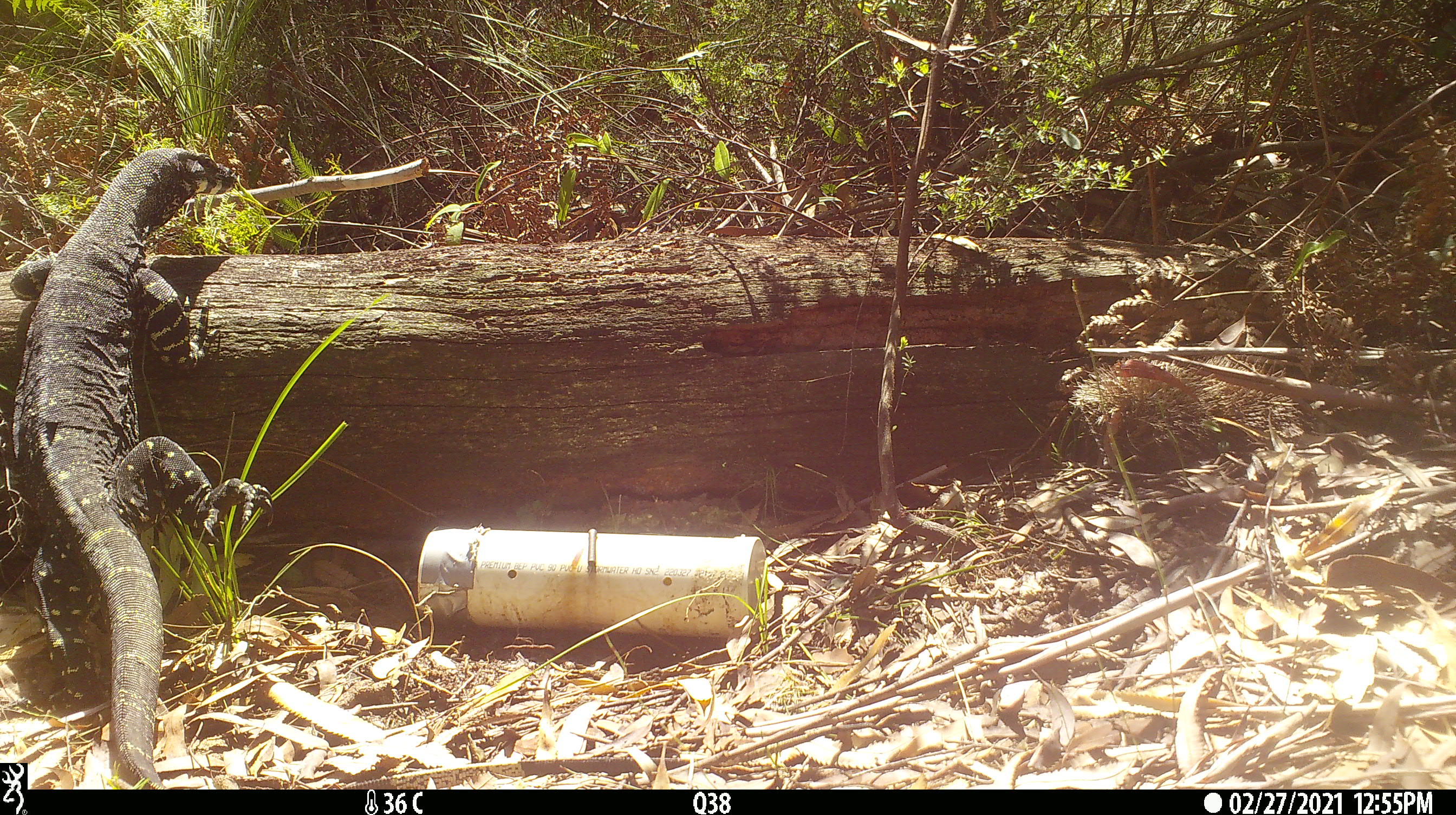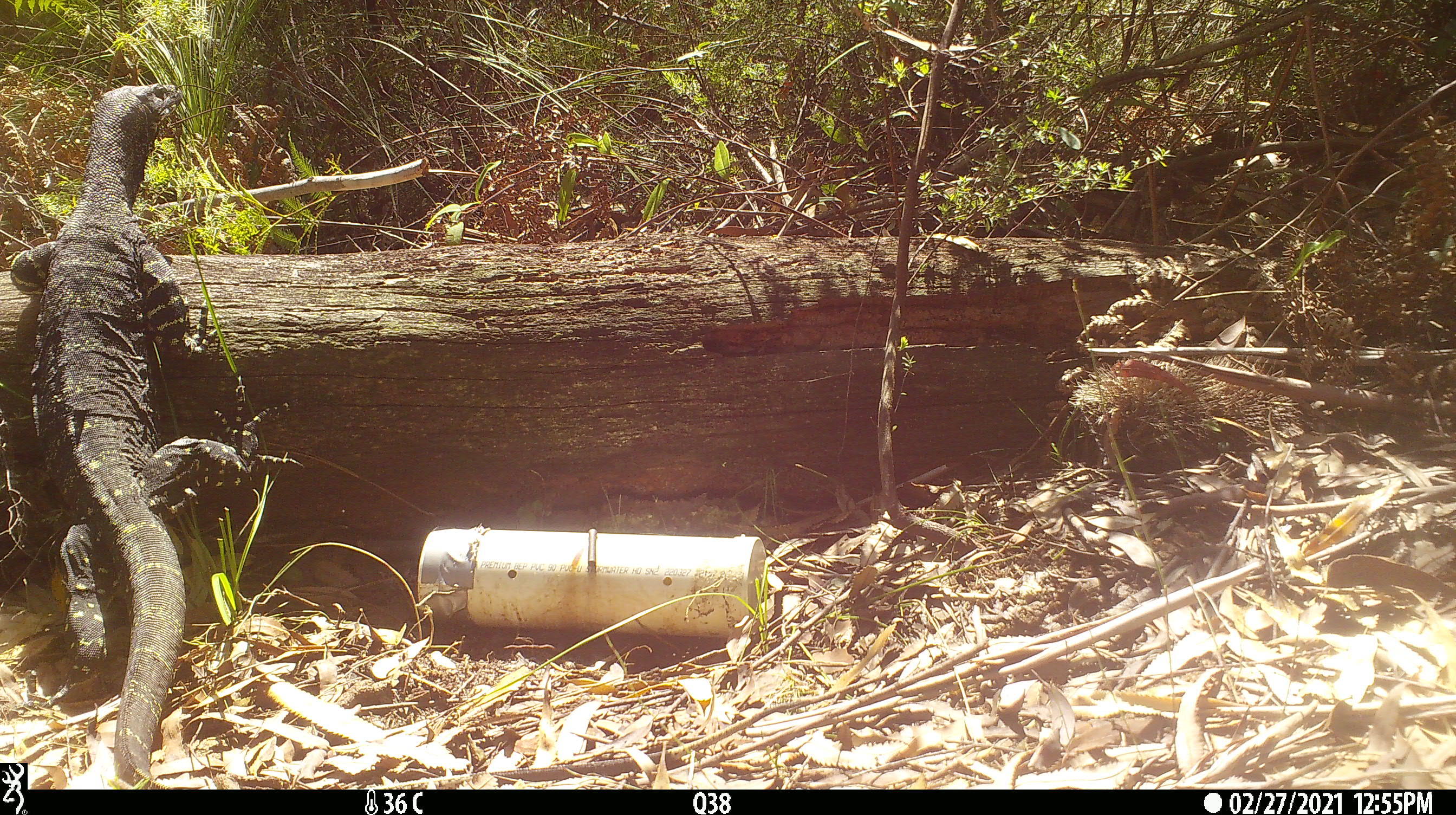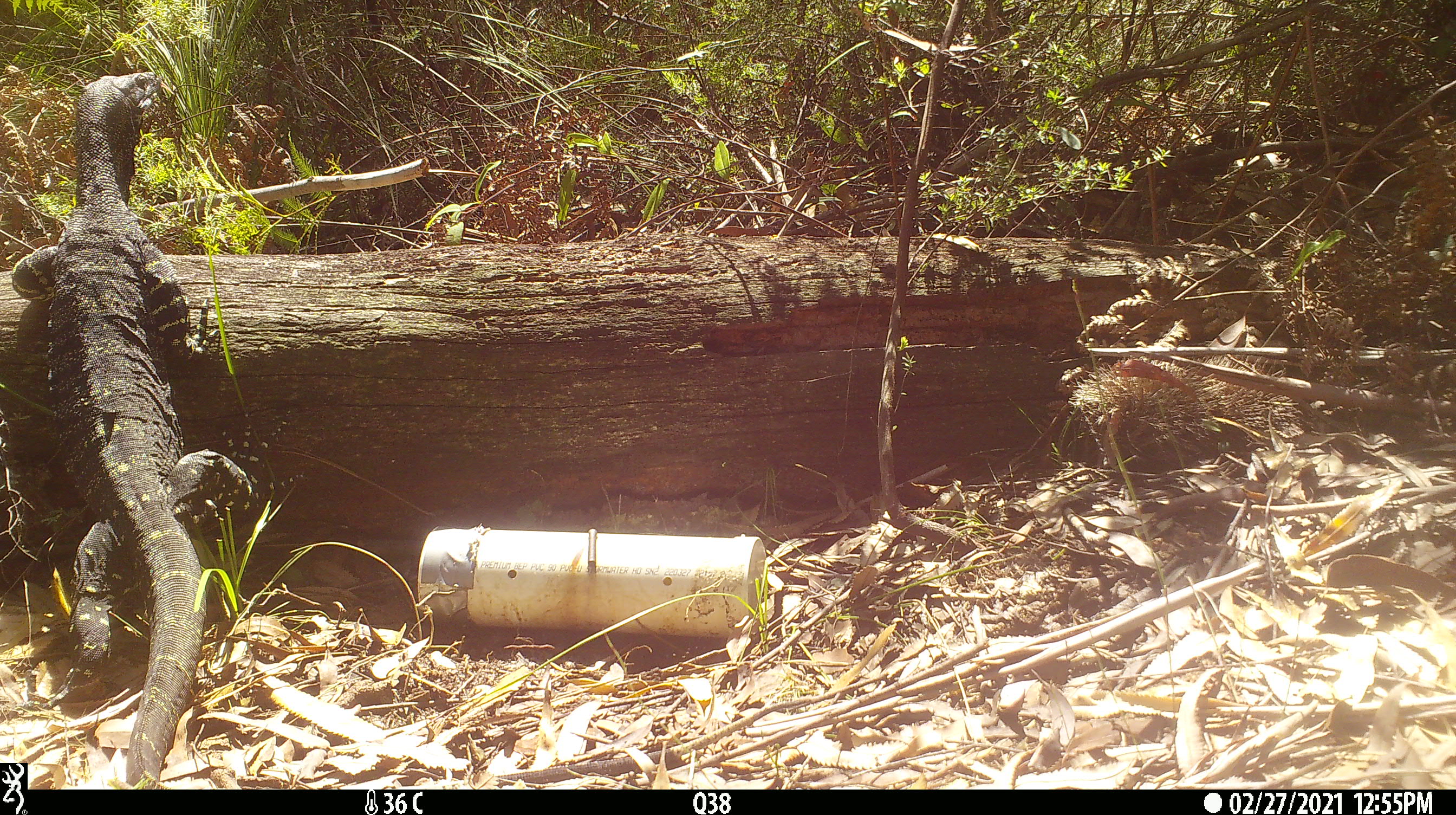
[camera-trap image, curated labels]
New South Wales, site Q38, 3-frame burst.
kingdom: Animalia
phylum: Chordata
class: Reptilia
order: Squamata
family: Varanidae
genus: Varanus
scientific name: Varanus varius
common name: lace monitor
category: goanna